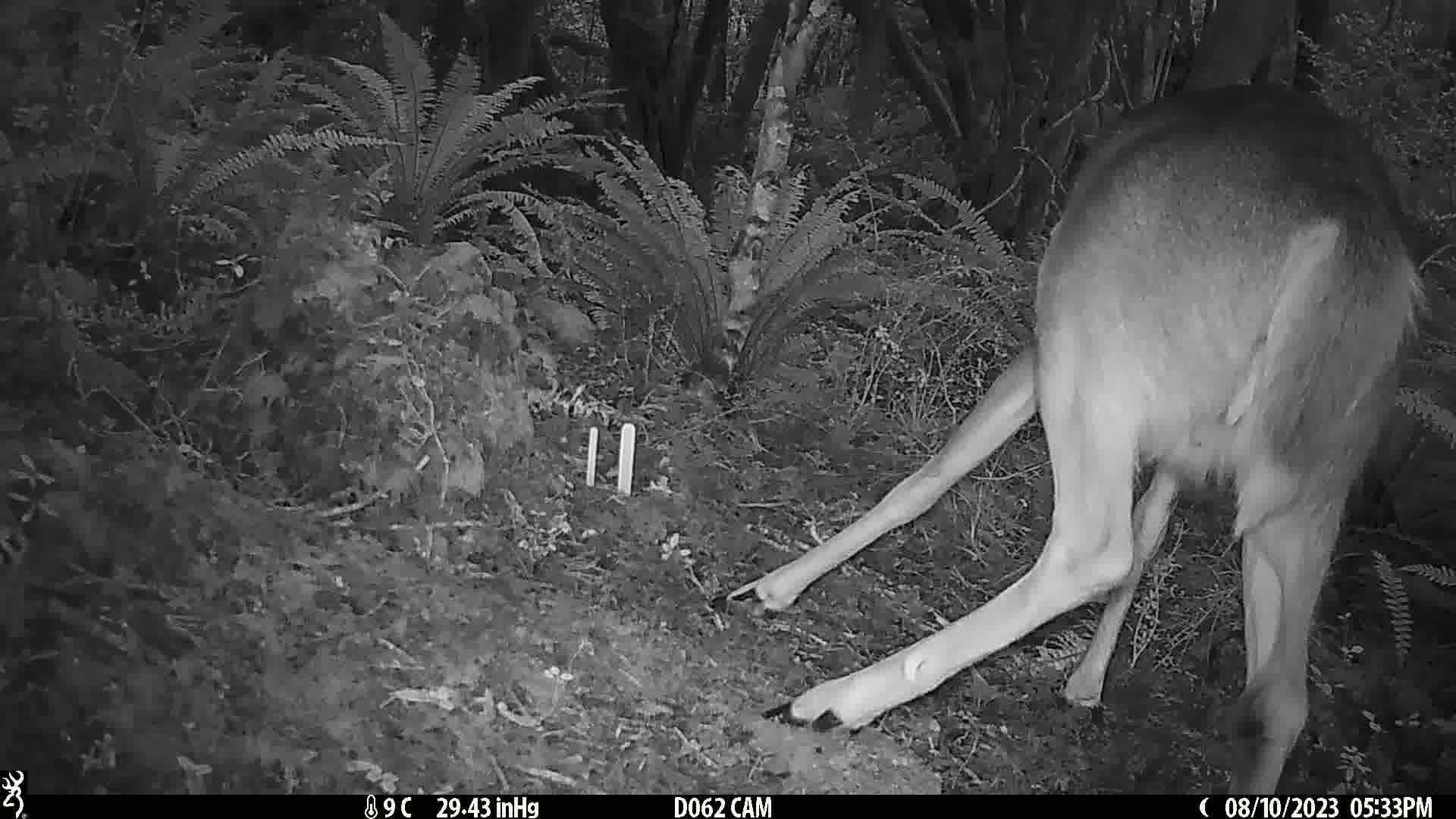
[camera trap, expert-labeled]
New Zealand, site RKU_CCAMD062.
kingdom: Animalia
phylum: Chordata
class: Mammalia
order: Artiodactyla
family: Cervidae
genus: Odocoileus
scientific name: Odocoileus virginianus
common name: white-tailed deer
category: white tailed deer